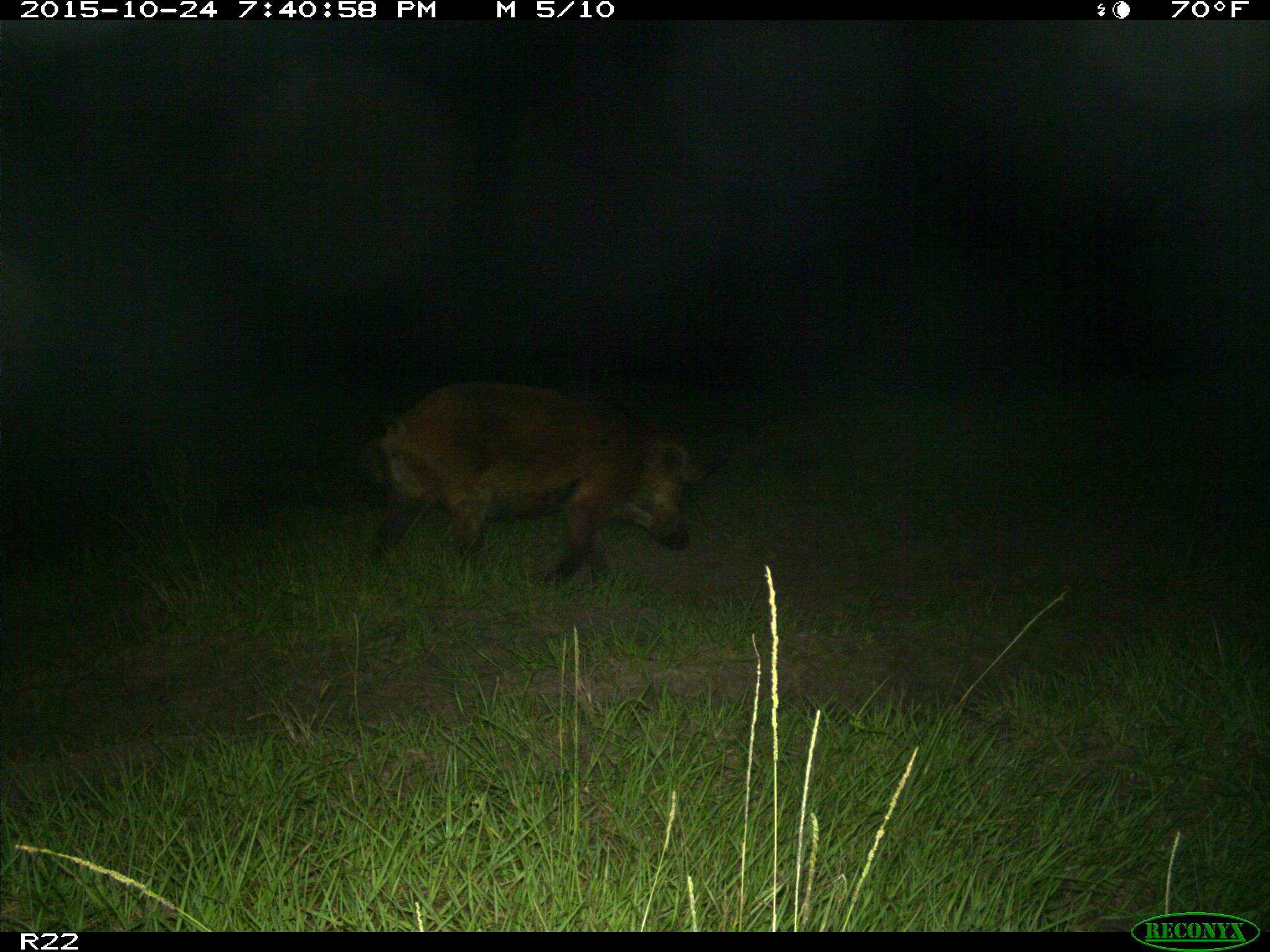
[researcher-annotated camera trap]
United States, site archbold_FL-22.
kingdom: Animalia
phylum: Chordata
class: Mammalia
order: Artiodactyla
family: Suidae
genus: Sus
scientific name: Sus scrofa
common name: wild boar